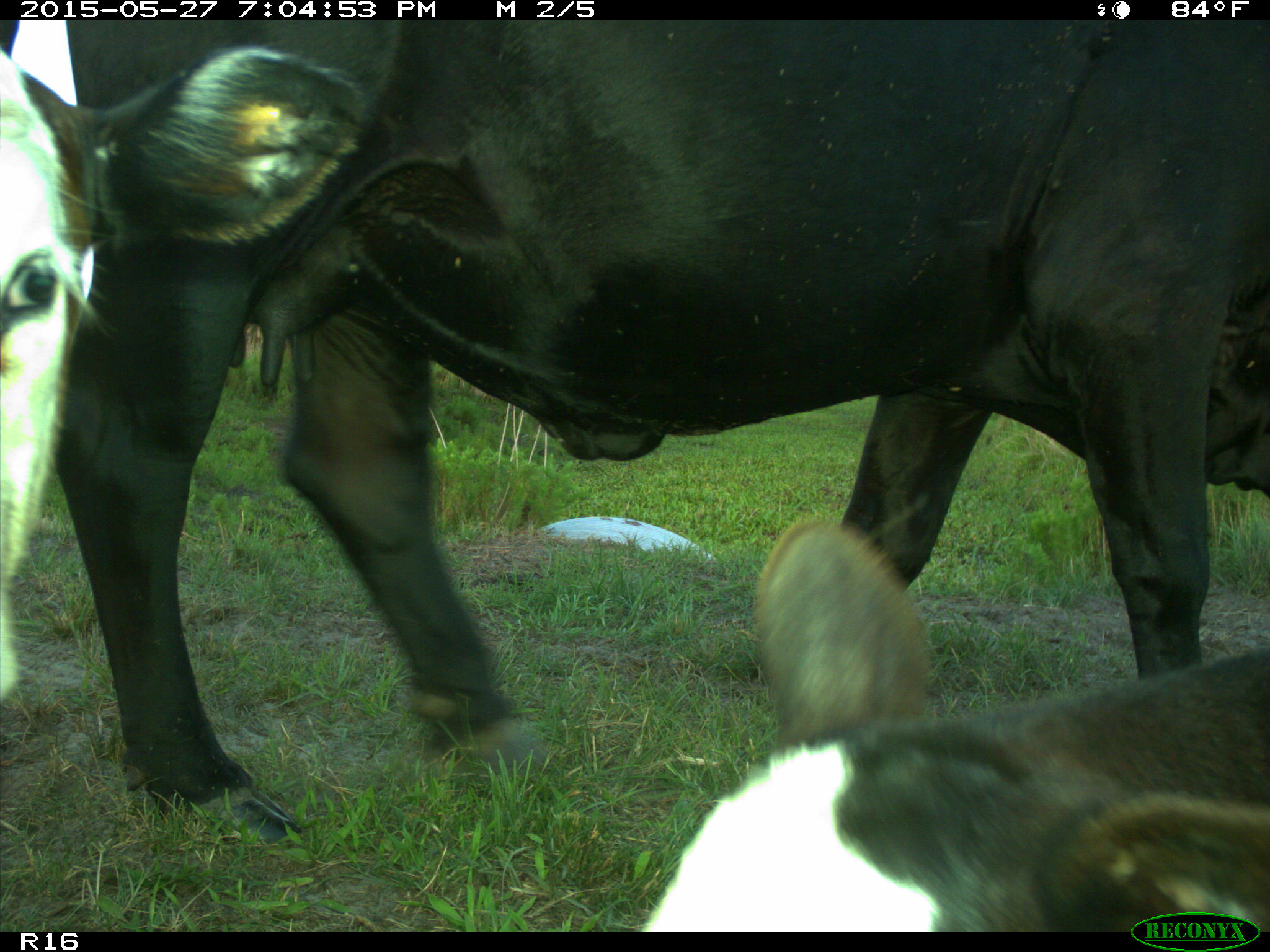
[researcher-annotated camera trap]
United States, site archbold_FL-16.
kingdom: Animalia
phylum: Chordata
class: Mammalia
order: Artiodactyla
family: Bovidae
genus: Bos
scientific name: Bos taurus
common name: domestic cow